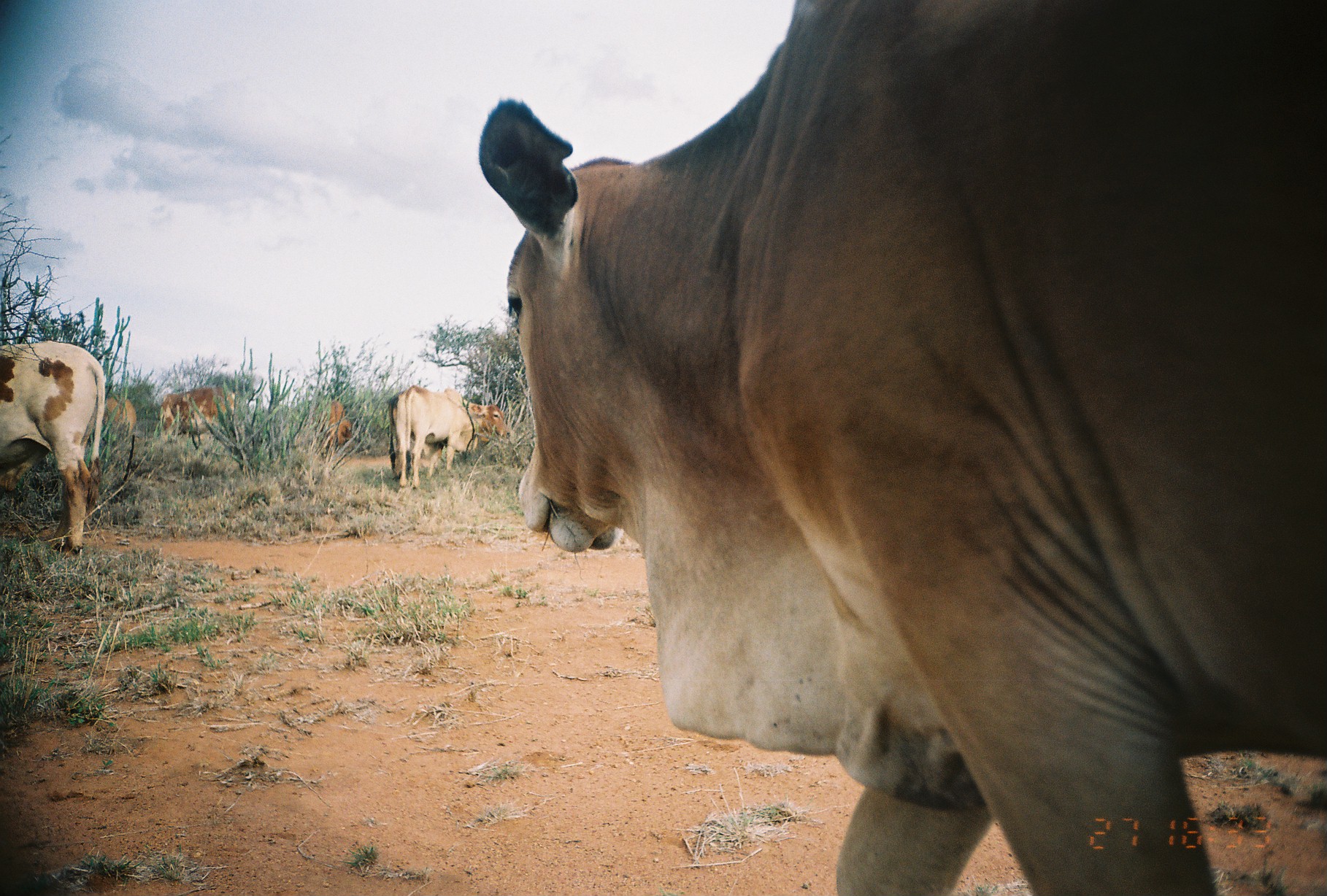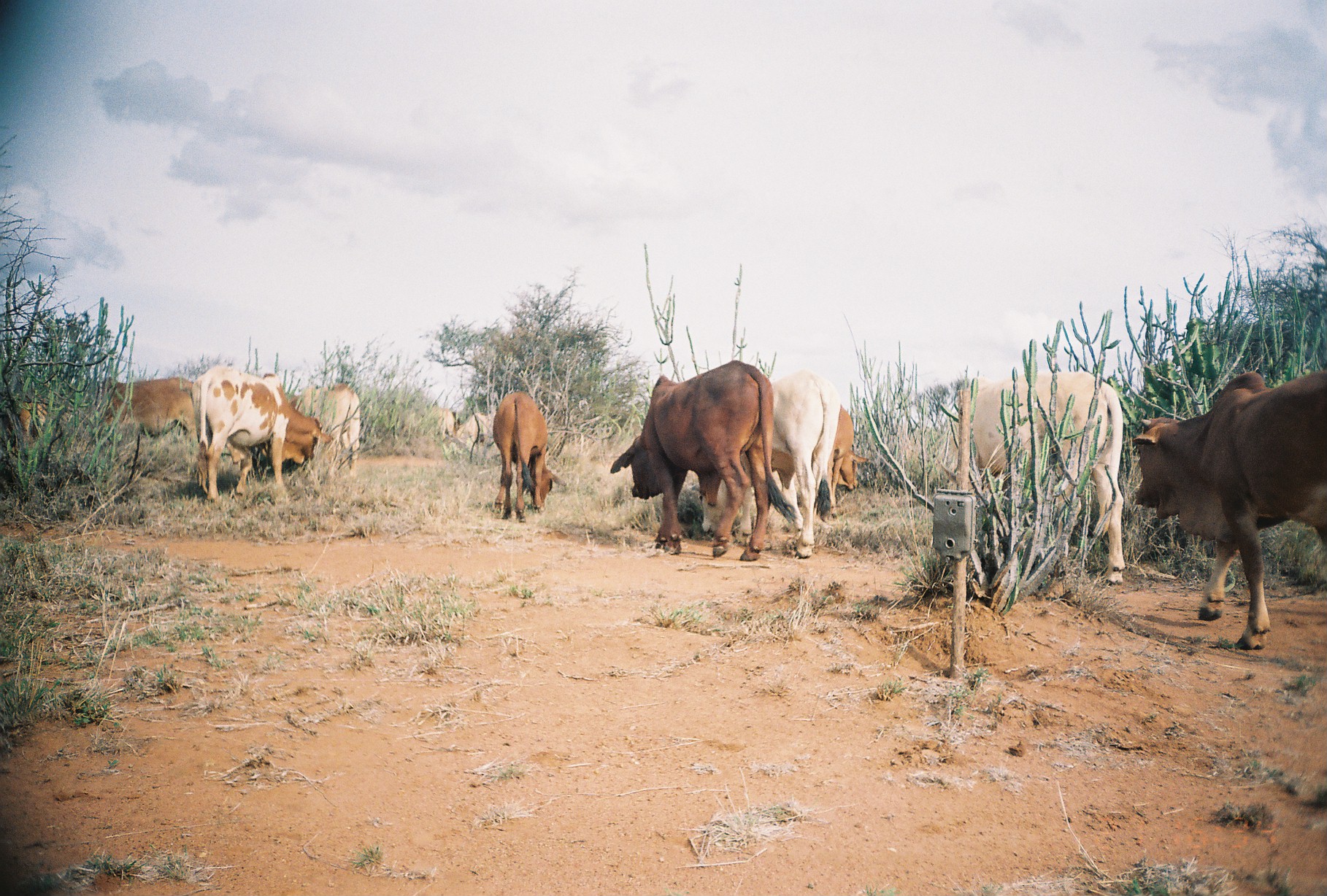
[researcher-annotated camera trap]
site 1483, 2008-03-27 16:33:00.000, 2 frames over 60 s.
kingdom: Animalia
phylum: Chordata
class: Mammalia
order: Artiodactyla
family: Bovidae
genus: Bos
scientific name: Bos taurus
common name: domestic cattle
Bos taurus (domestic cattle), count 6.